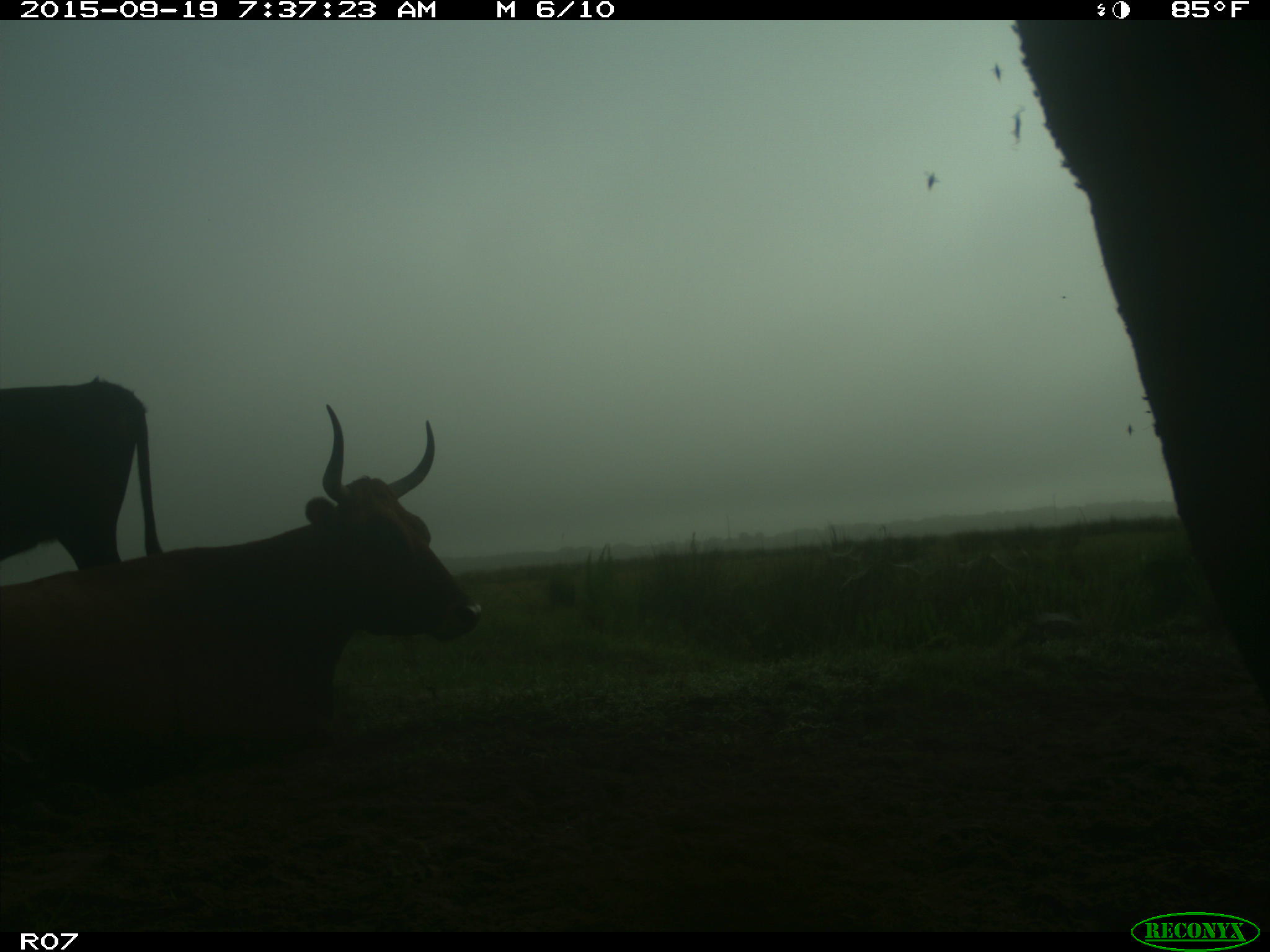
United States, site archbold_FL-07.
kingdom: Animalia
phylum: Chordata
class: Mammalia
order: Artiodactyla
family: Bovidae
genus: Bos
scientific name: Bos taurus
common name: domestic cow